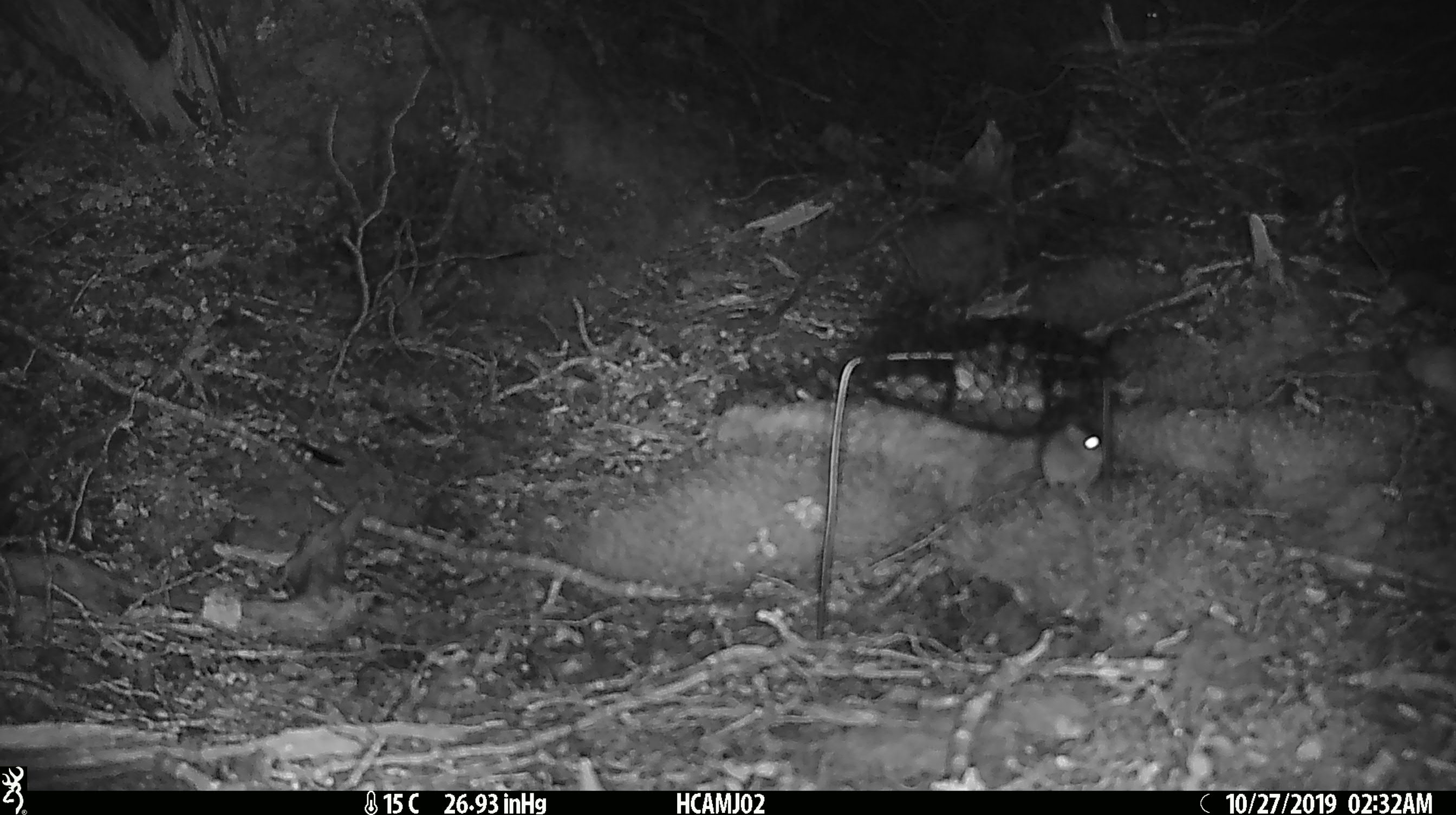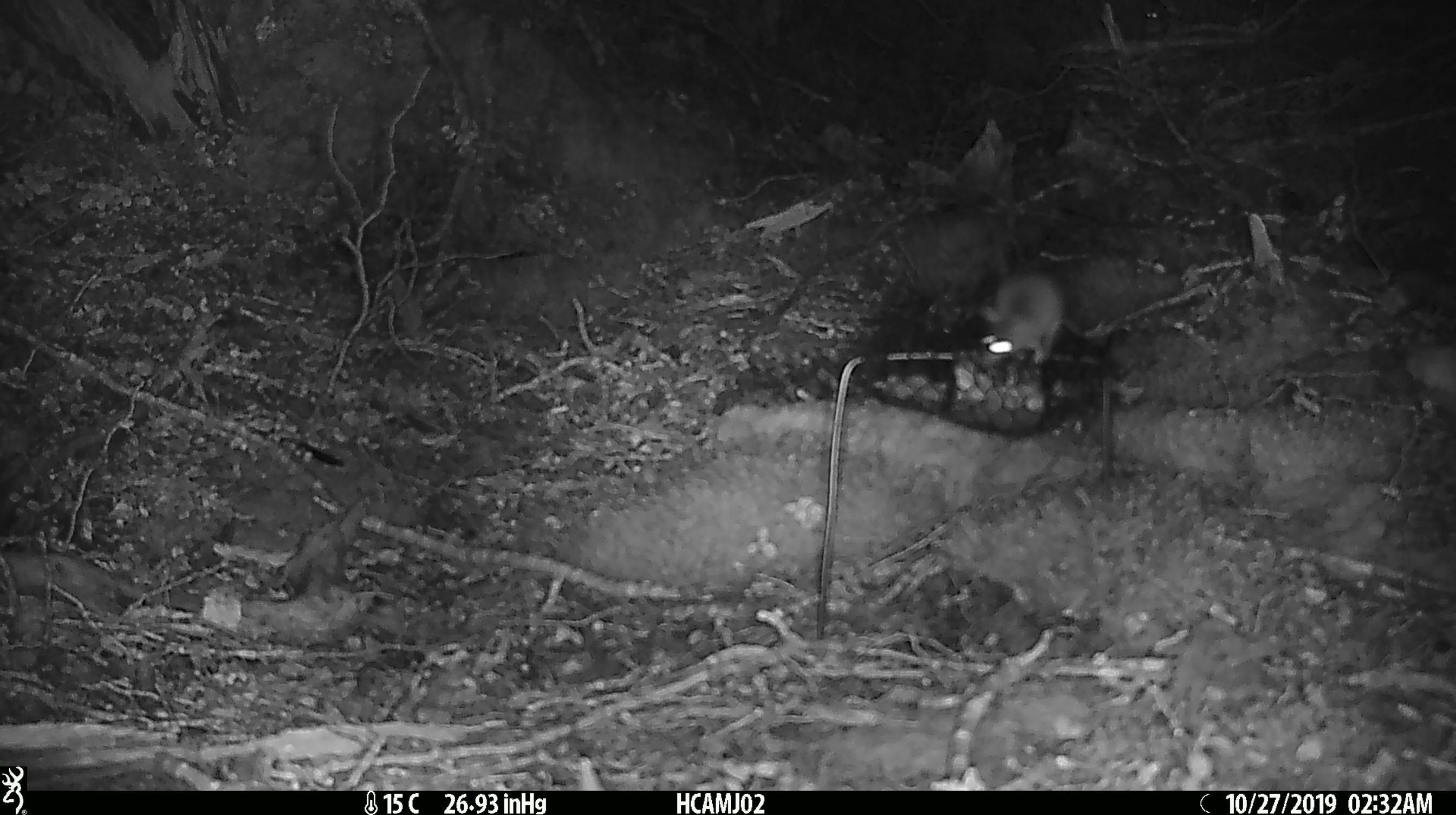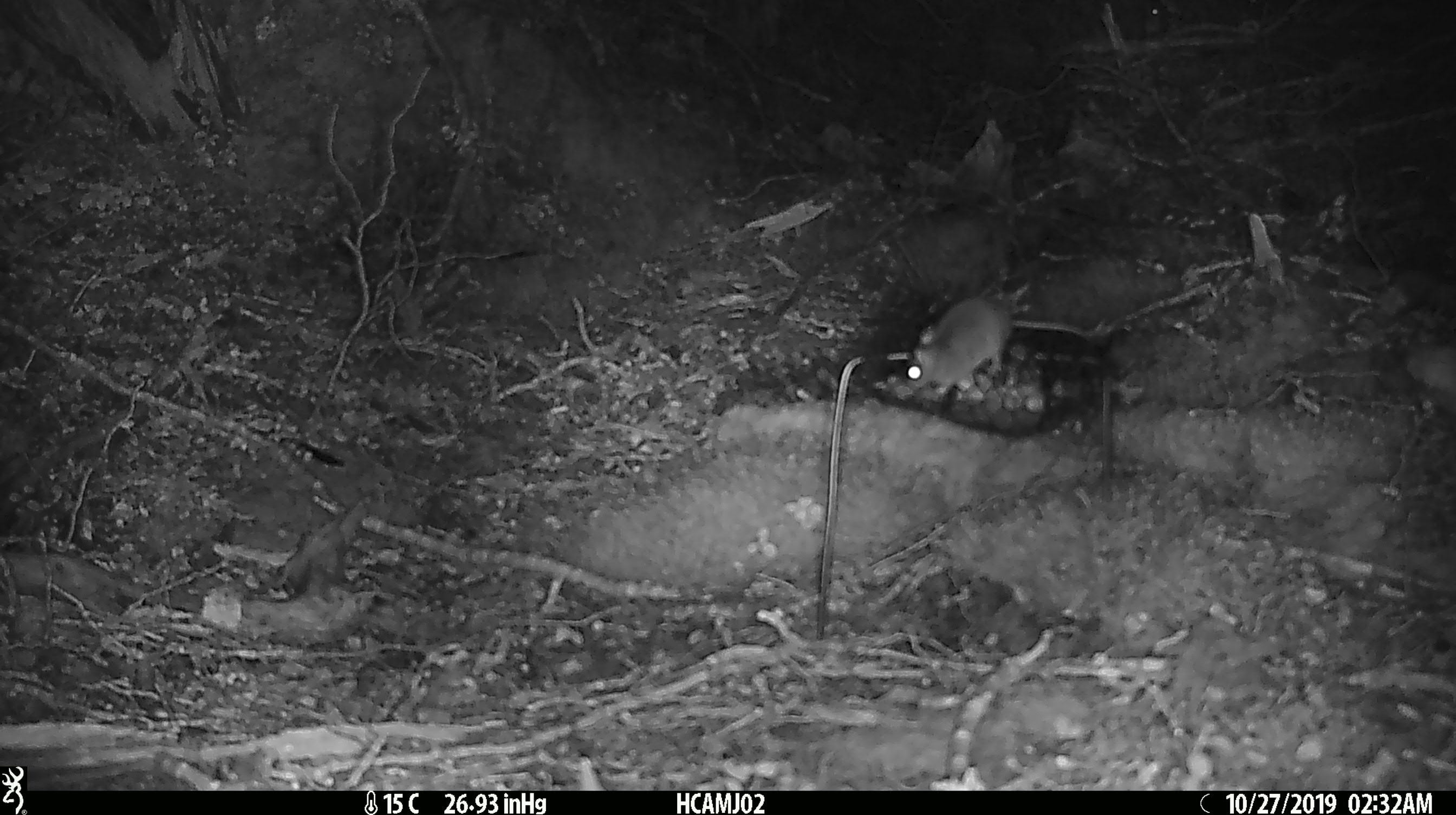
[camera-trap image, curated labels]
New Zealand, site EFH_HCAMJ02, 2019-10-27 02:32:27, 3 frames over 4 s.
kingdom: Animalia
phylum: Chordata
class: Mammalia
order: Rodentia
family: Muridae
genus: Mus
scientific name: Mus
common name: mouse